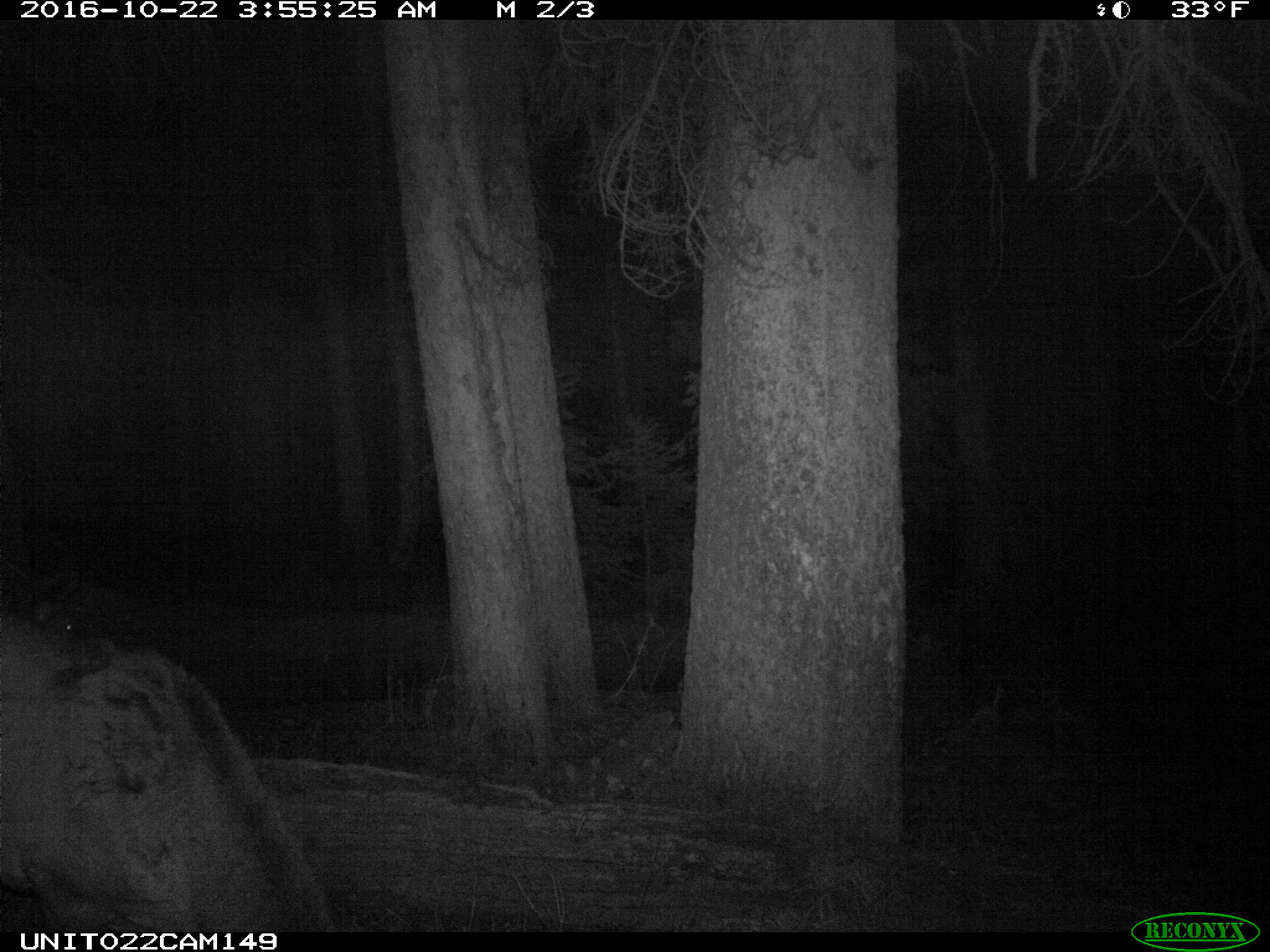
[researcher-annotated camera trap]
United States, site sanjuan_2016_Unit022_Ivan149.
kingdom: Animalia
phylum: Chordata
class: Mammalia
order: Artiodactyla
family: Cervidae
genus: Cervus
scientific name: Cervus elaphus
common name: red deer